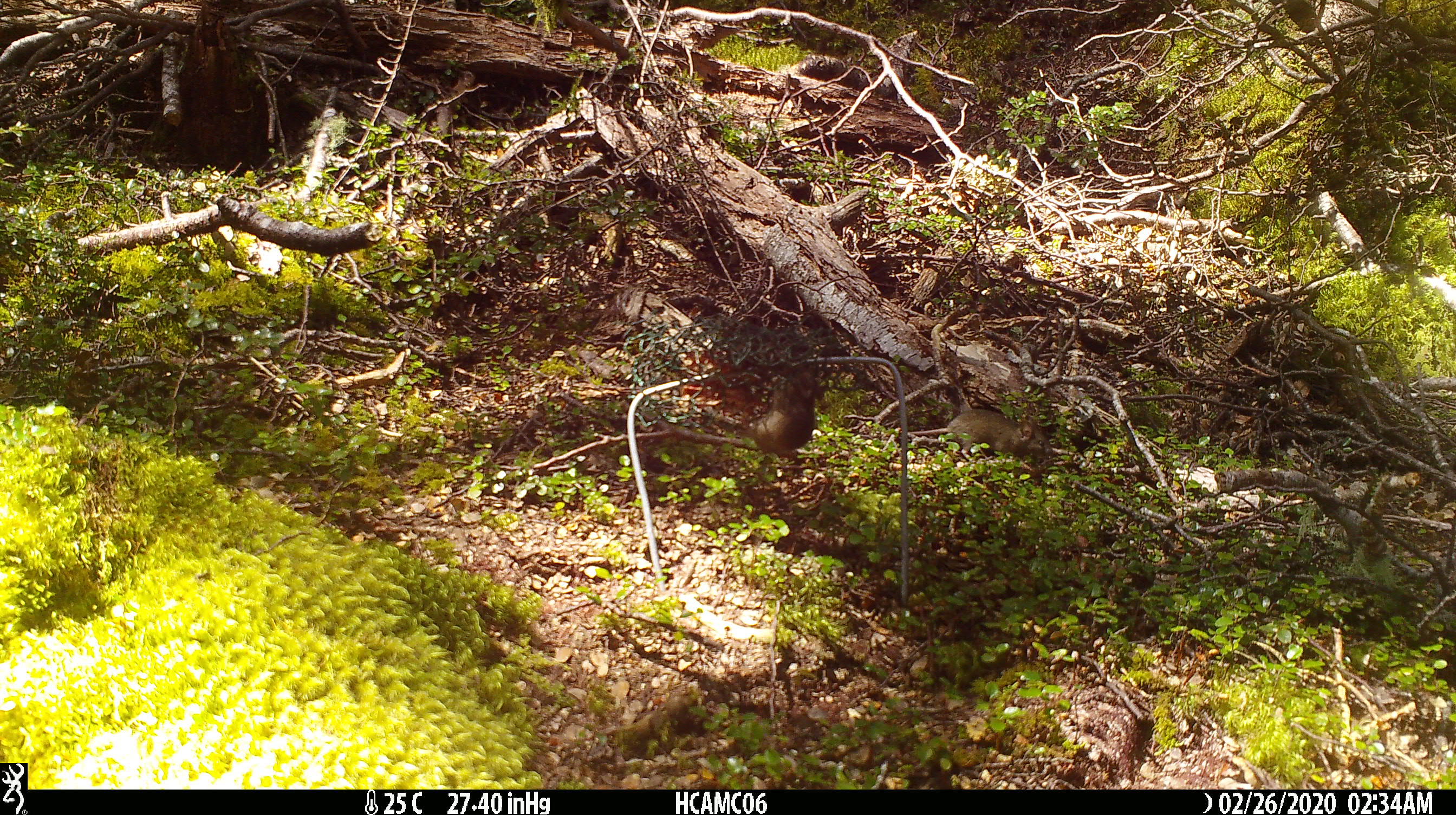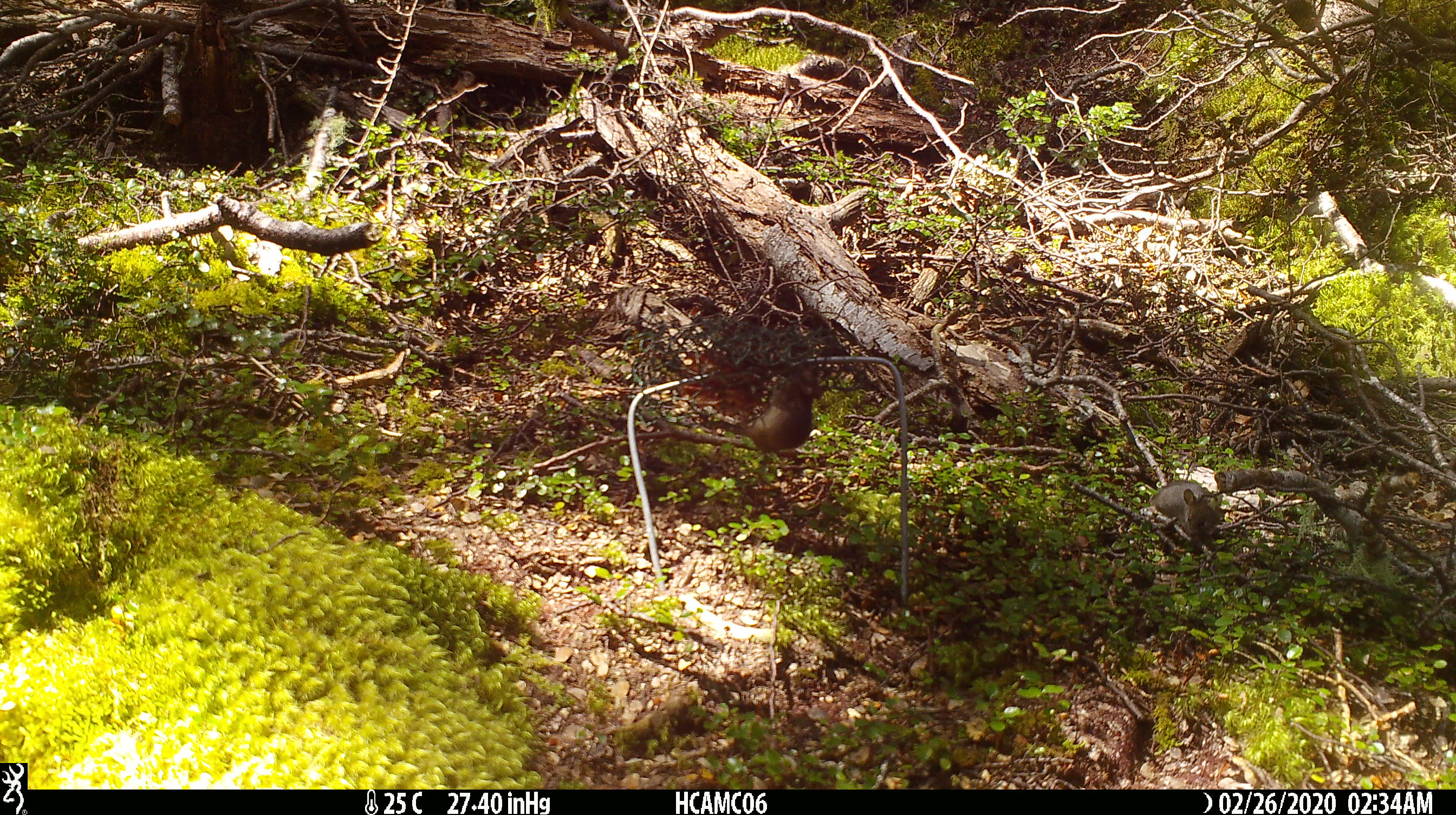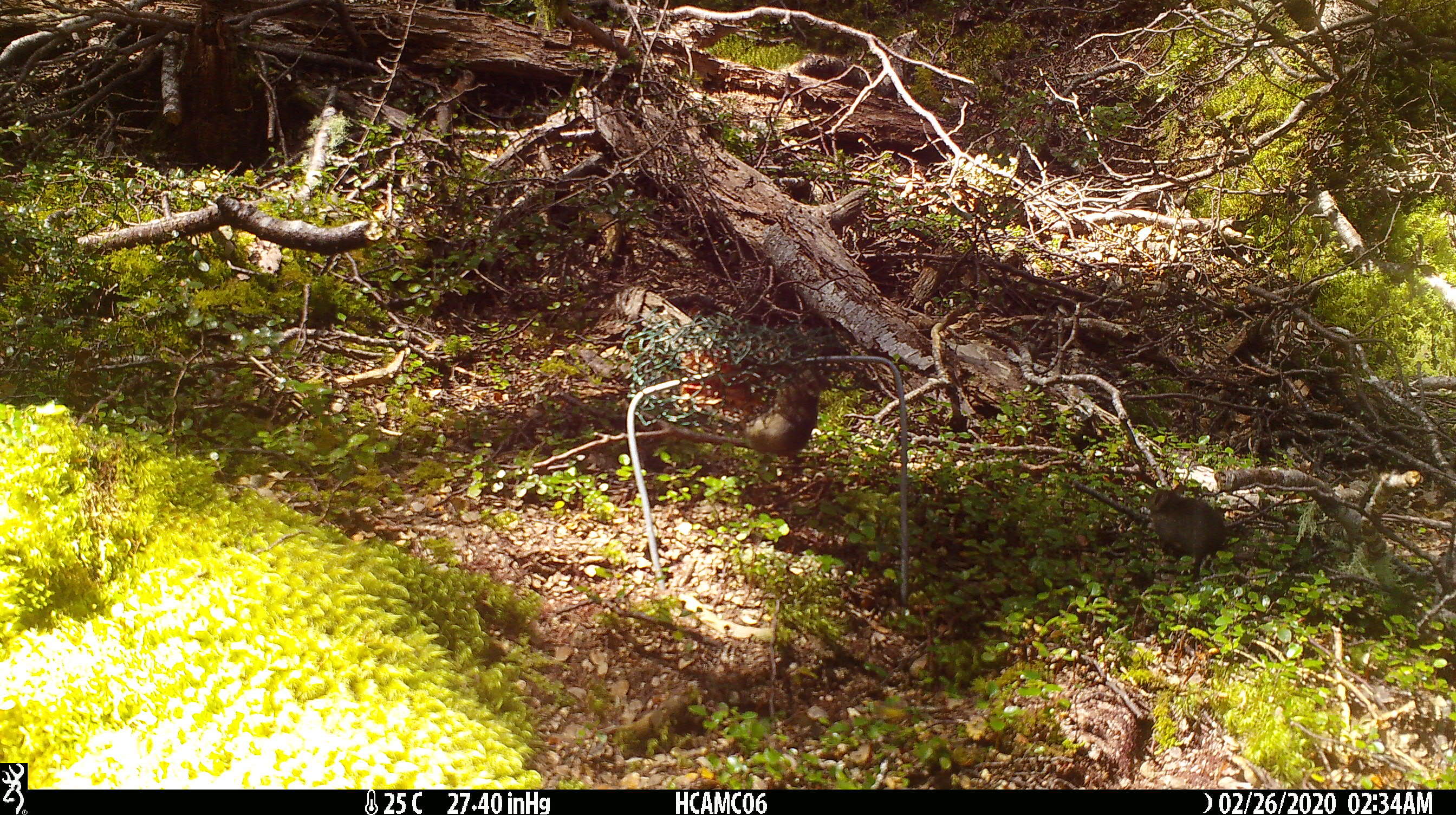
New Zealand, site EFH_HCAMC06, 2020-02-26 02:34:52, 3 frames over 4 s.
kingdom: Animalia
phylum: Chordata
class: Mammalia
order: Rodentia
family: Muridae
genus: Mus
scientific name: Mus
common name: mouse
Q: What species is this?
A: Mouse (Mus).